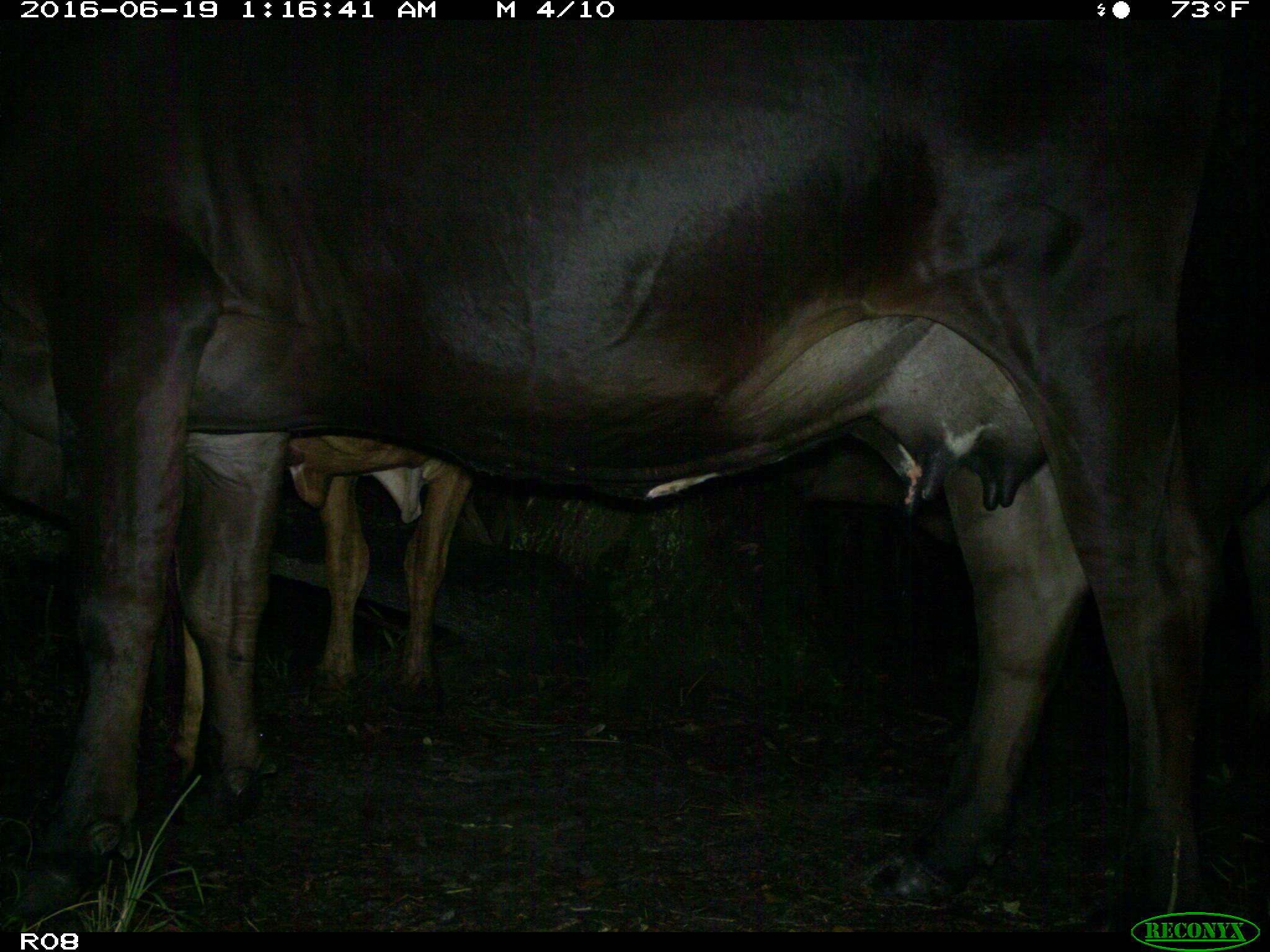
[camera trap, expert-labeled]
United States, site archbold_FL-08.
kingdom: Animalia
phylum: Chordata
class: Mammalia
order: Artiodactyla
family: Bovidae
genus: Bos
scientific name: Bos taurus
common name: domestic cow